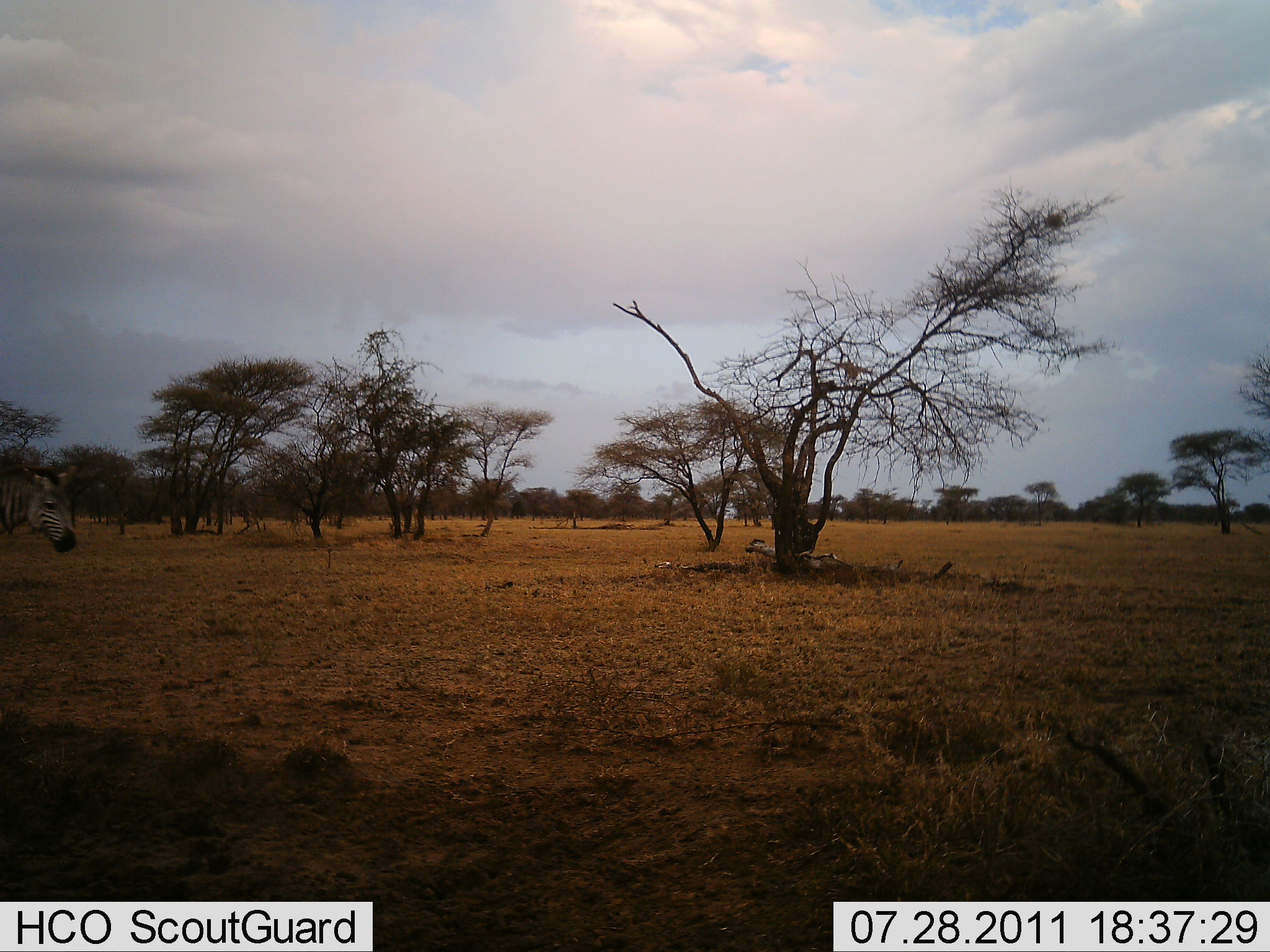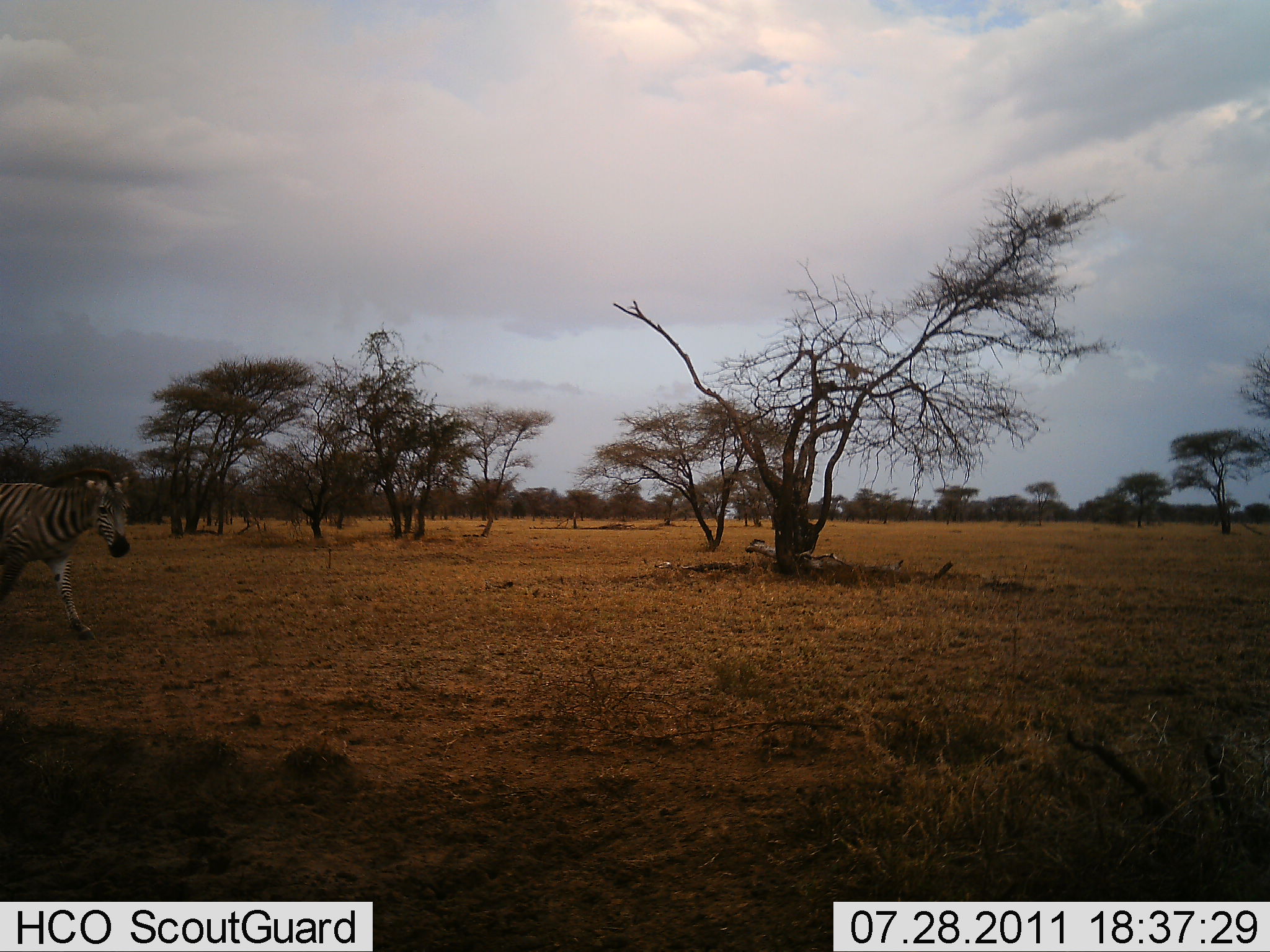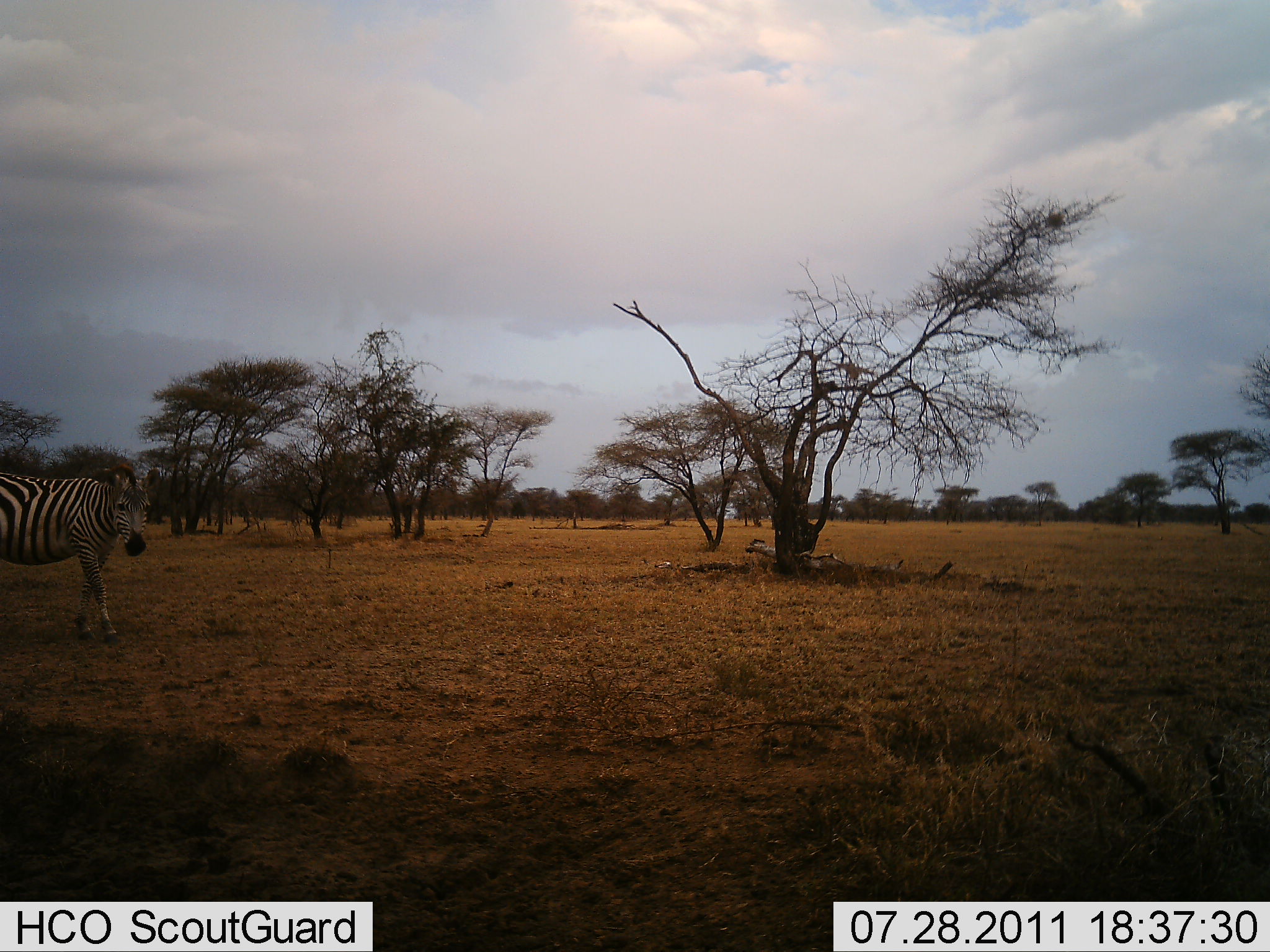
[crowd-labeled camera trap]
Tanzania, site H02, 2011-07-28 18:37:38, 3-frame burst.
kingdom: Animalia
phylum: Chordata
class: Mammalia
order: Perissodactyla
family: Equidae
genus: Equus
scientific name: Equus quagga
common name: plains zebra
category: zebra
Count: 1.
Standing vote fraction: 0%.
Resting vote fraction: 0%.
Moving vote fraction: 100%.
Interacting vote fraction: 0%.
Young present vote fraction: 0%.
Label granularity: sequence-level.